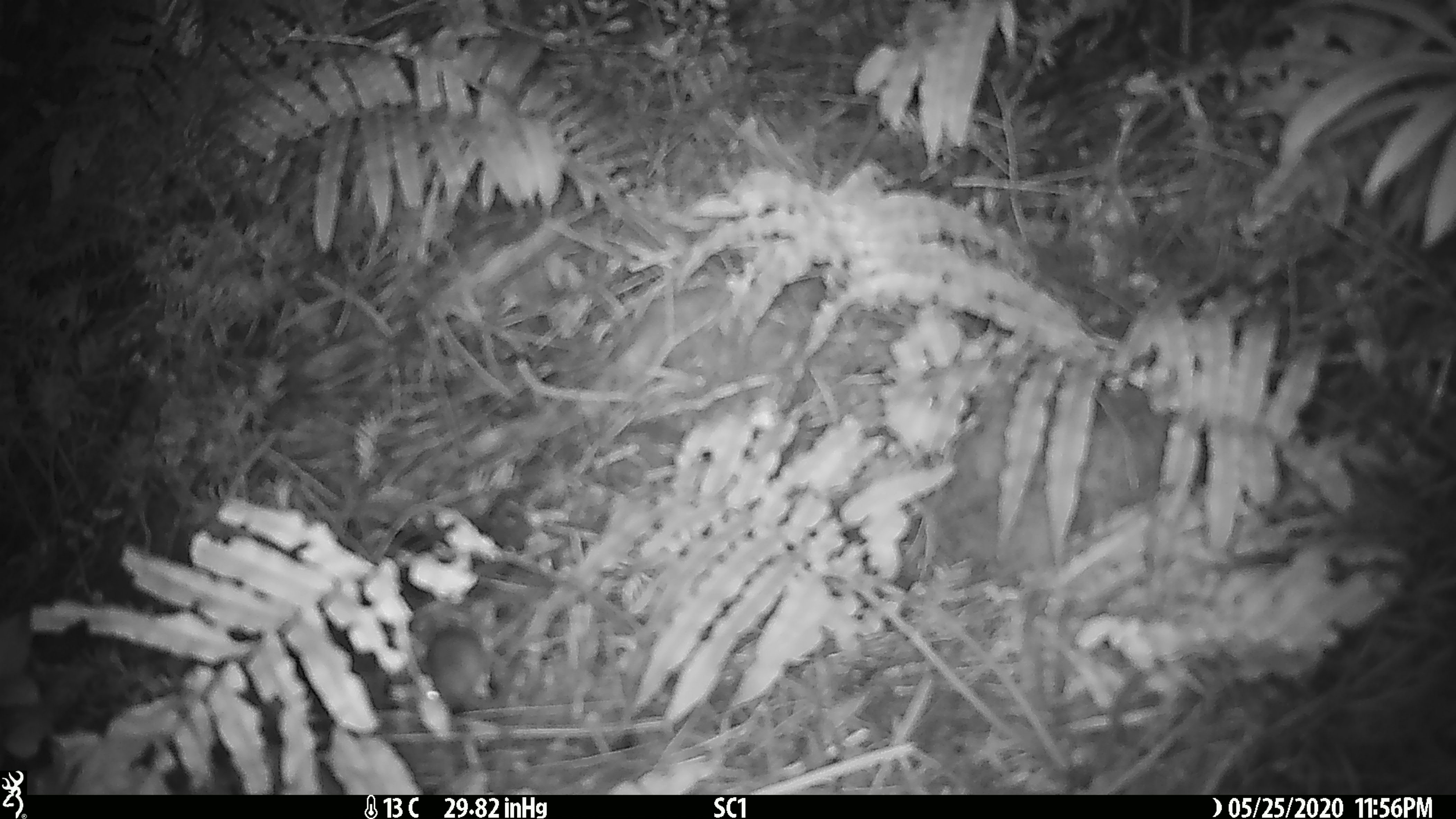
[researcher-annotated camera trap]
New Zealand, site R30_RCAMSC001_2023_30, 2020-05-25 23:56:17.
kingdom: Animalia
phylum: Chordata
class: Mammalia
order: Rodentia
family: Muridae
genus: Mus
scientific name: Mus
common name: mouse